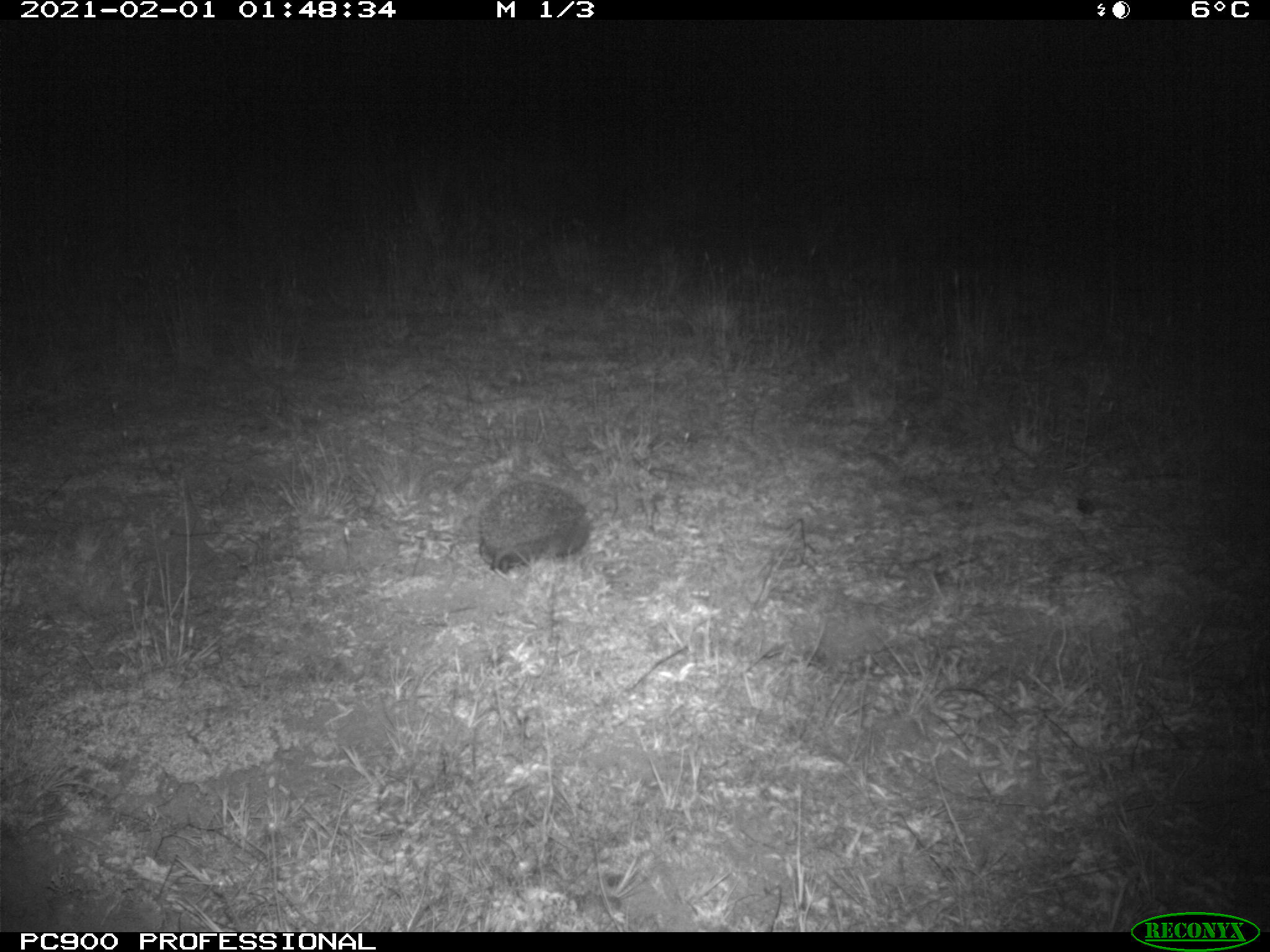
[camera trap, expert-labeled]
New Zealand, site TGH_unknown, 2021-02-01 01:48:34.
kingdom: Animalia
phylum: Chordata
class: Mammalia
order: Eulipotyphla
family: Erinaceidae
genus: Erinaceus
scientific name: Erinaceus europaeus europaeus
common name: european hedgehog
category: hedgehog